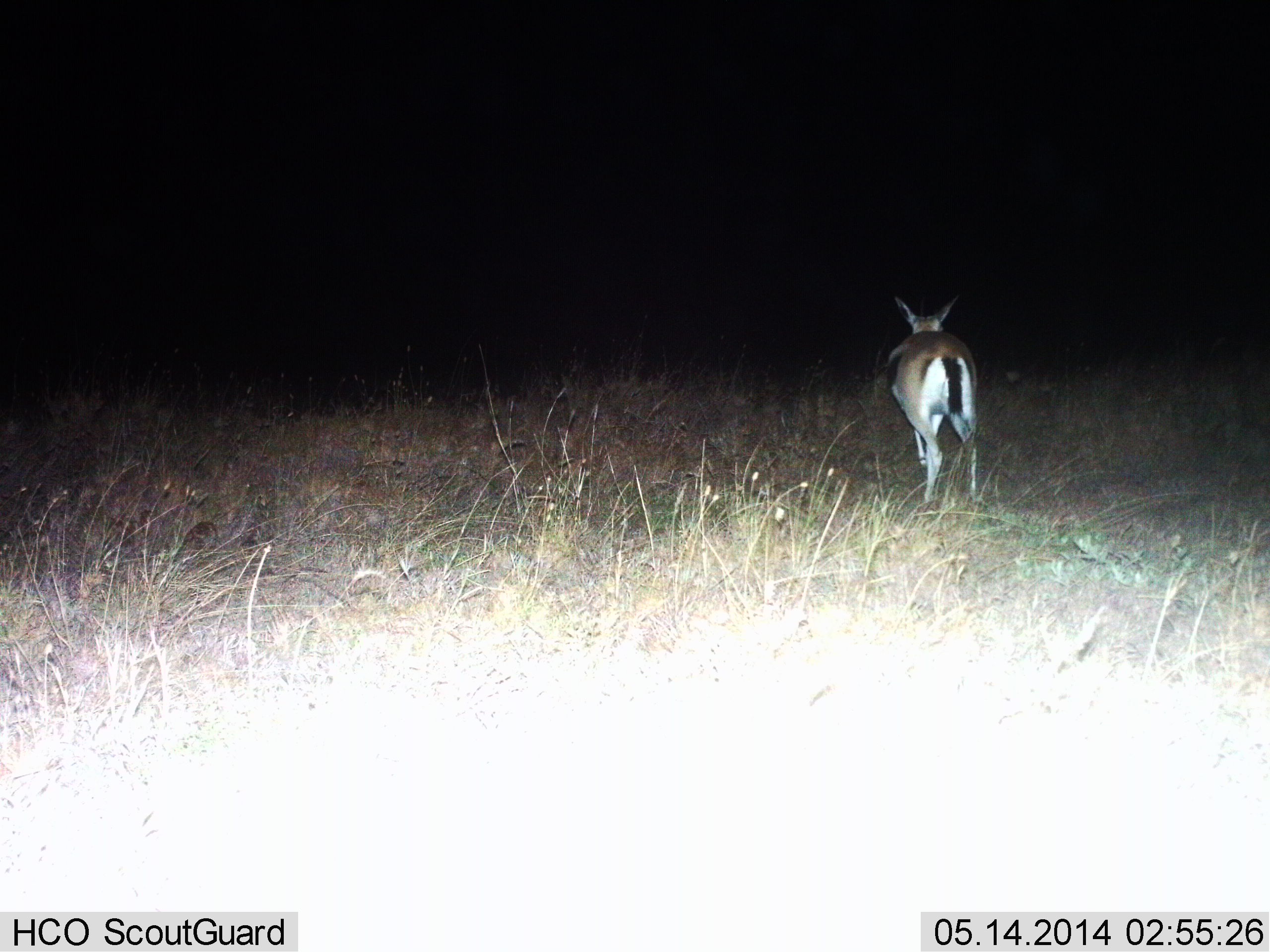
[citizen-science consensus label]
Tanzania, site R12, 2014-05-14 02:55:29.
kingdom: Animalia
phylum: Chordata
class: Mammalia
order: Artiodactyla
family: Bovidae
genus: Eudorcas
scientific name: Eudorcas thomsonii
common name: thomson's gazelle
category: gazellethomsons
Gazellethomsons (thomson's gazelle) (Eudorcas thomsonii), count 1. Behavior (volunteer vote fractions): standing 40%, resting 0%, moving 60%, interacting 0%. Young present (vote fraction): 0%. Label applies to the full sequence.